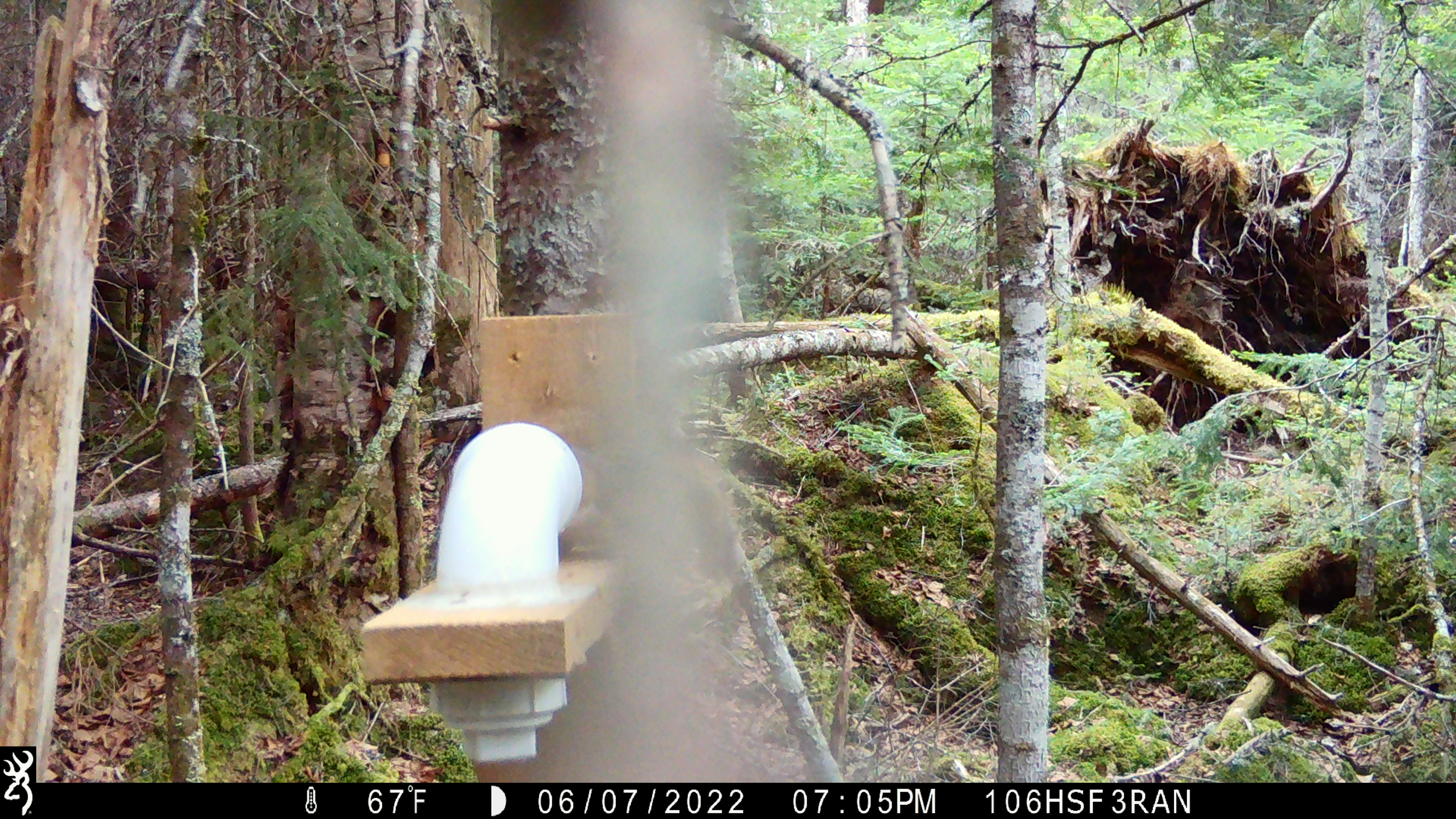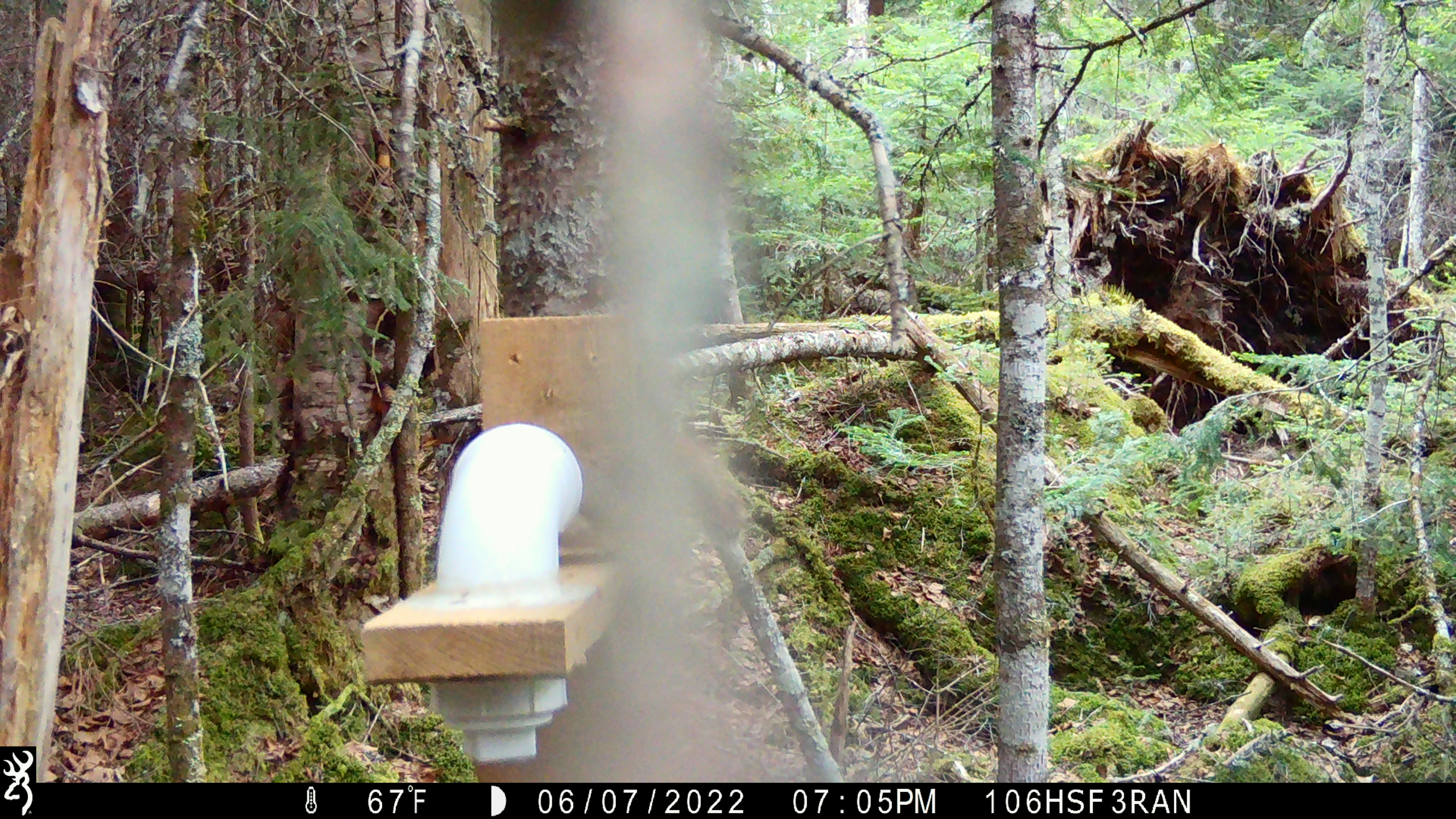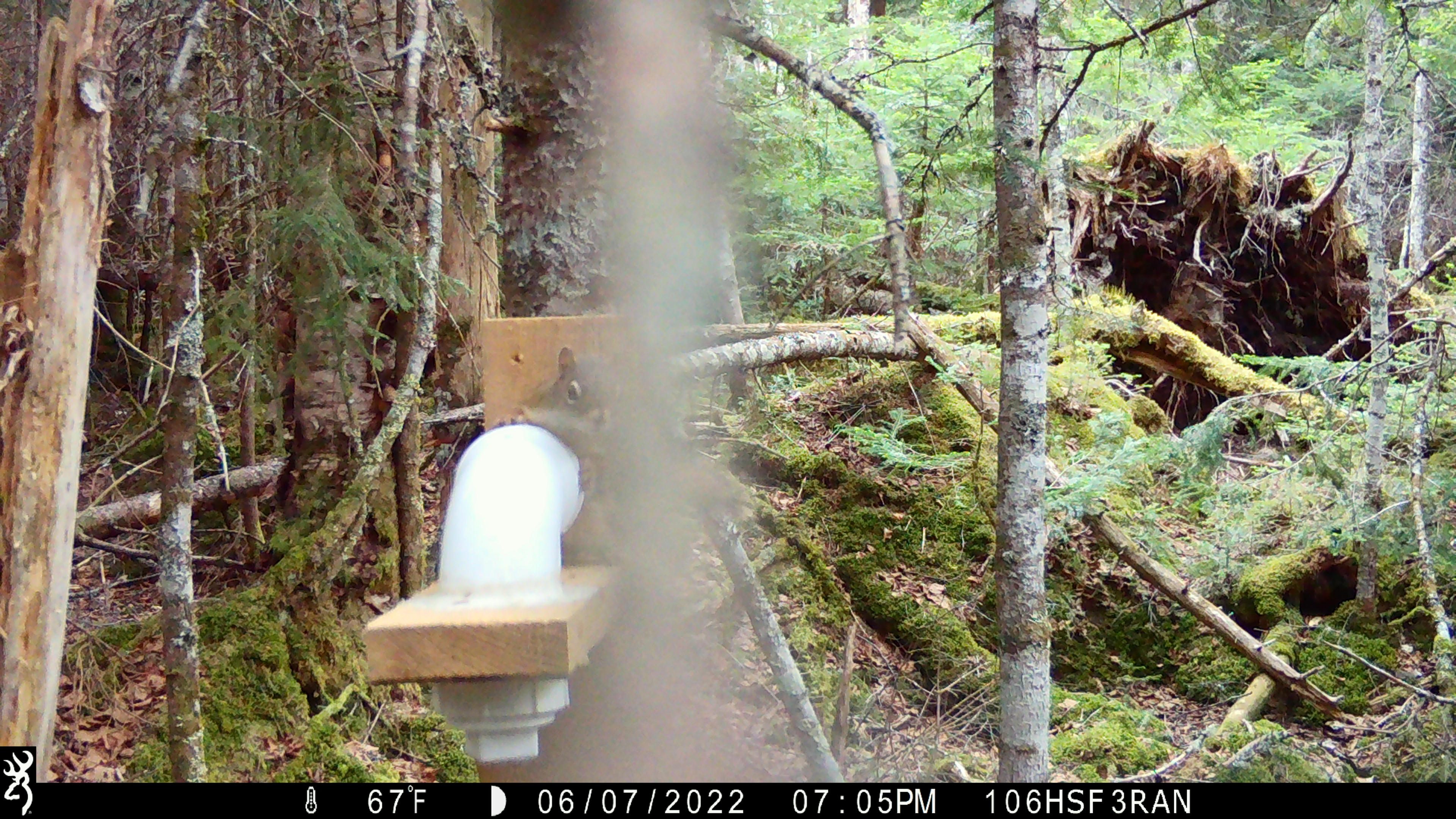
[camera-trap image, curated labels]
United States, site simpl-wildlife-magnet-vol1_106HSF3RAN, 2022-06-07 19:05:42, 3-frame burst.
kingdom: Animalia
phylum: Chordata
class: Mammalia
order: Rodentia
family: Sciuridae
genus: Tamiasciurus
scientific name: Tamiasciurus hudsonicus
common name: red squirrel